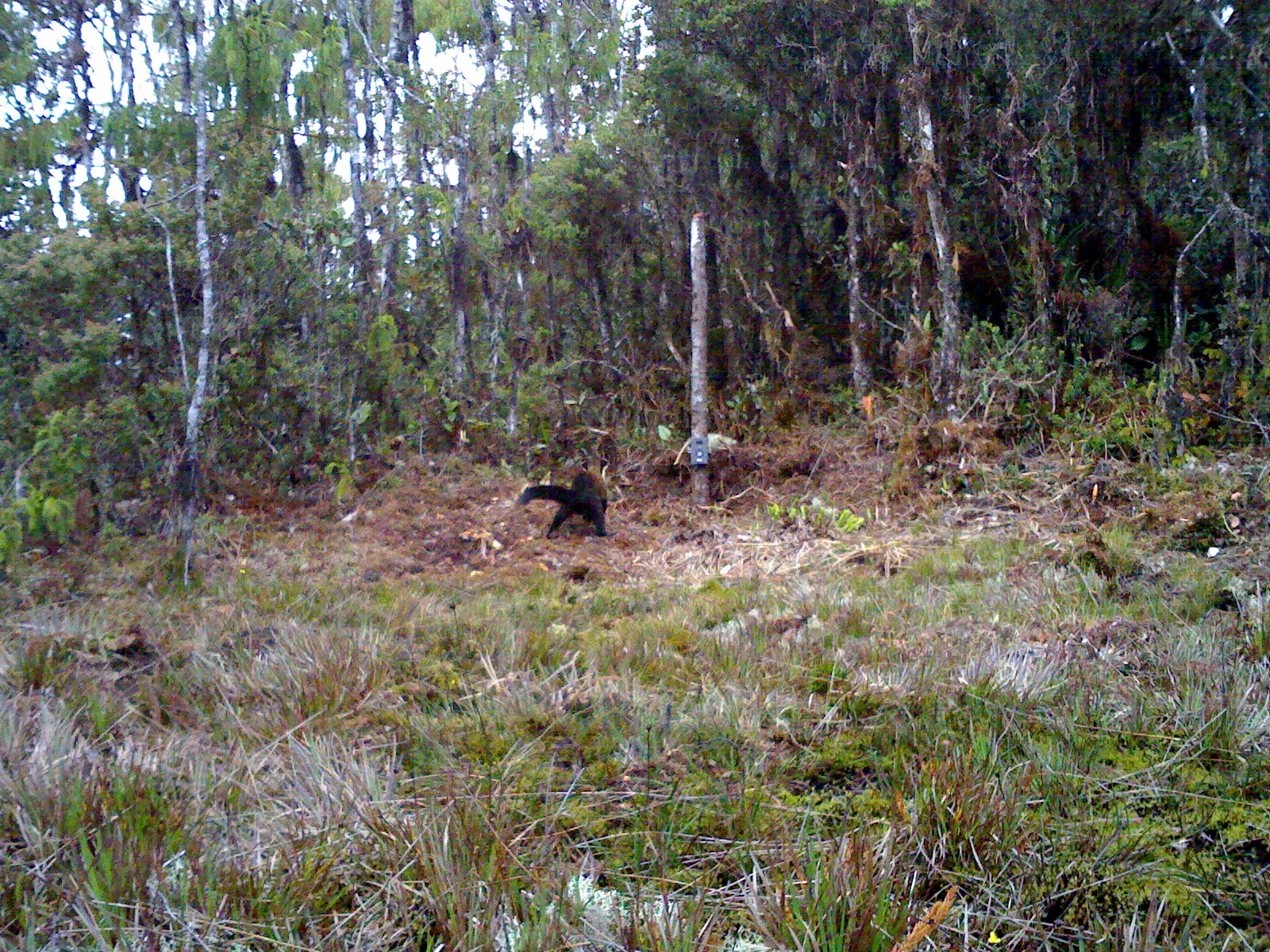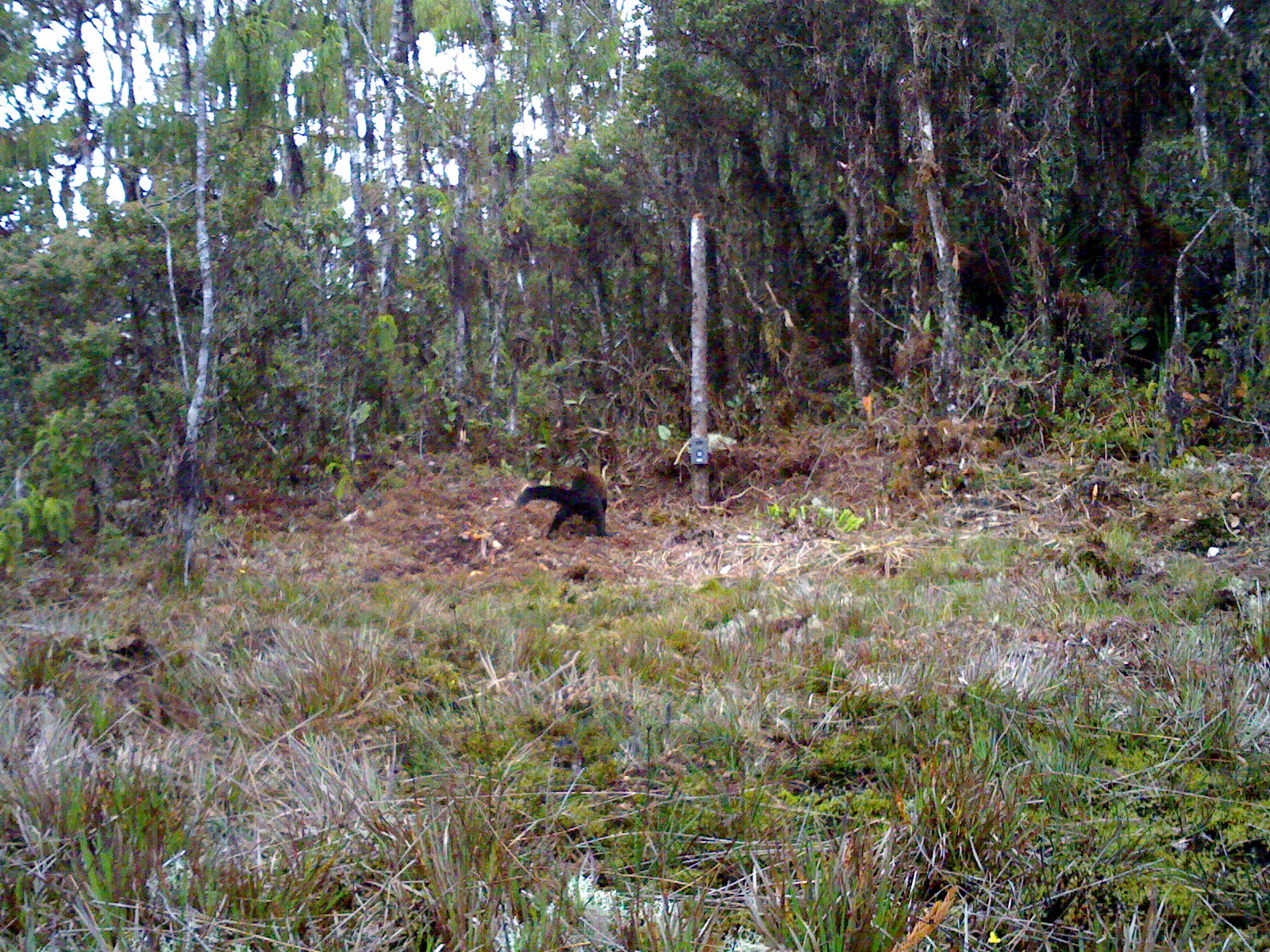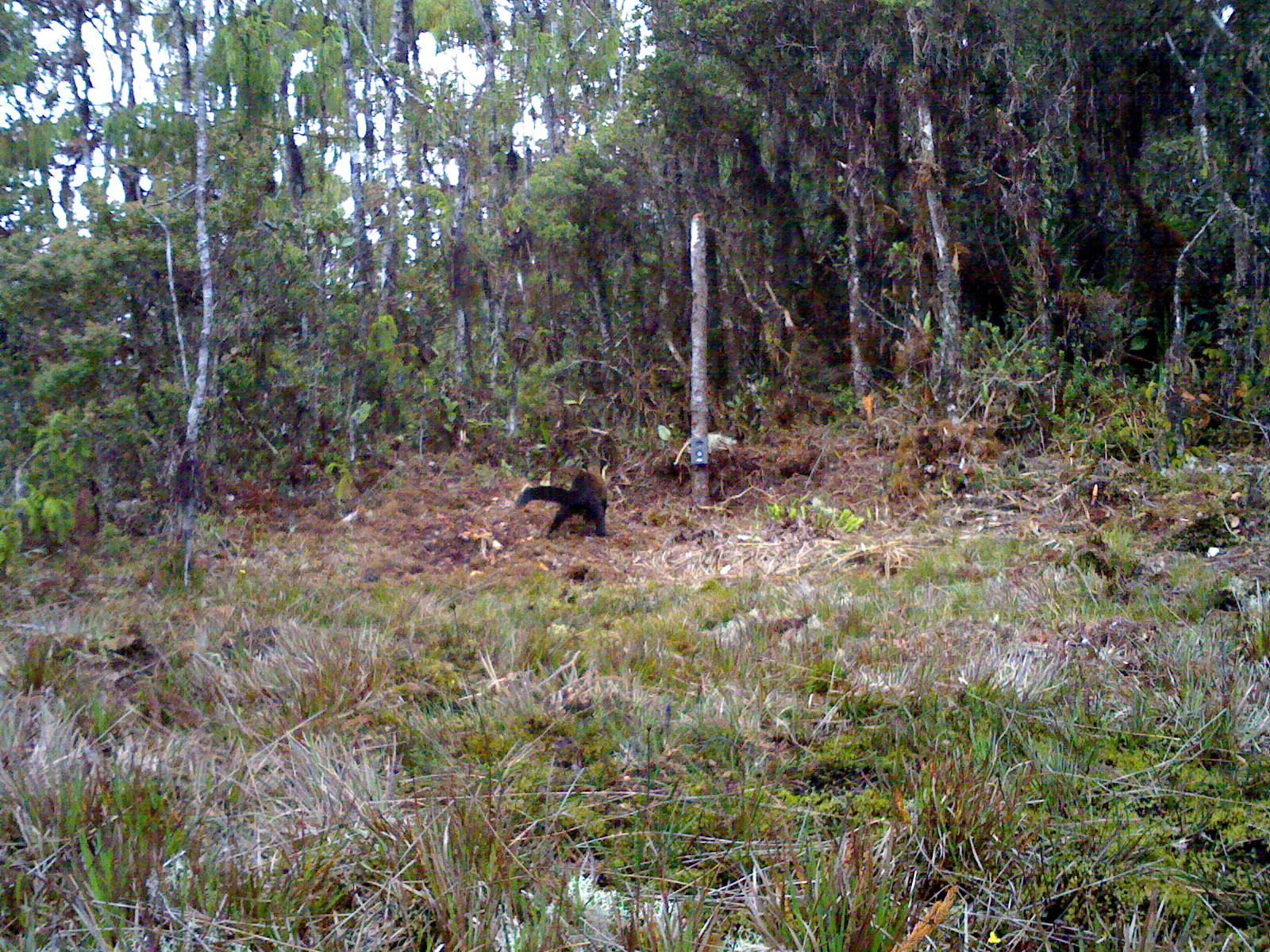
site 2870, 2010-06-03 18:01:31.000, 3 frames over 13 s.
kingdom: Animalia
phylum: Chordata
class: Mammalia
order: Carnivora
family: Mustelidae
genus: Martes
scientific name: Martes flavigula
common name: yellow-throated marten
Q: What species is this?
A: Martes flavigula (yellow-throated marten).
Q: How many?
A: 1.